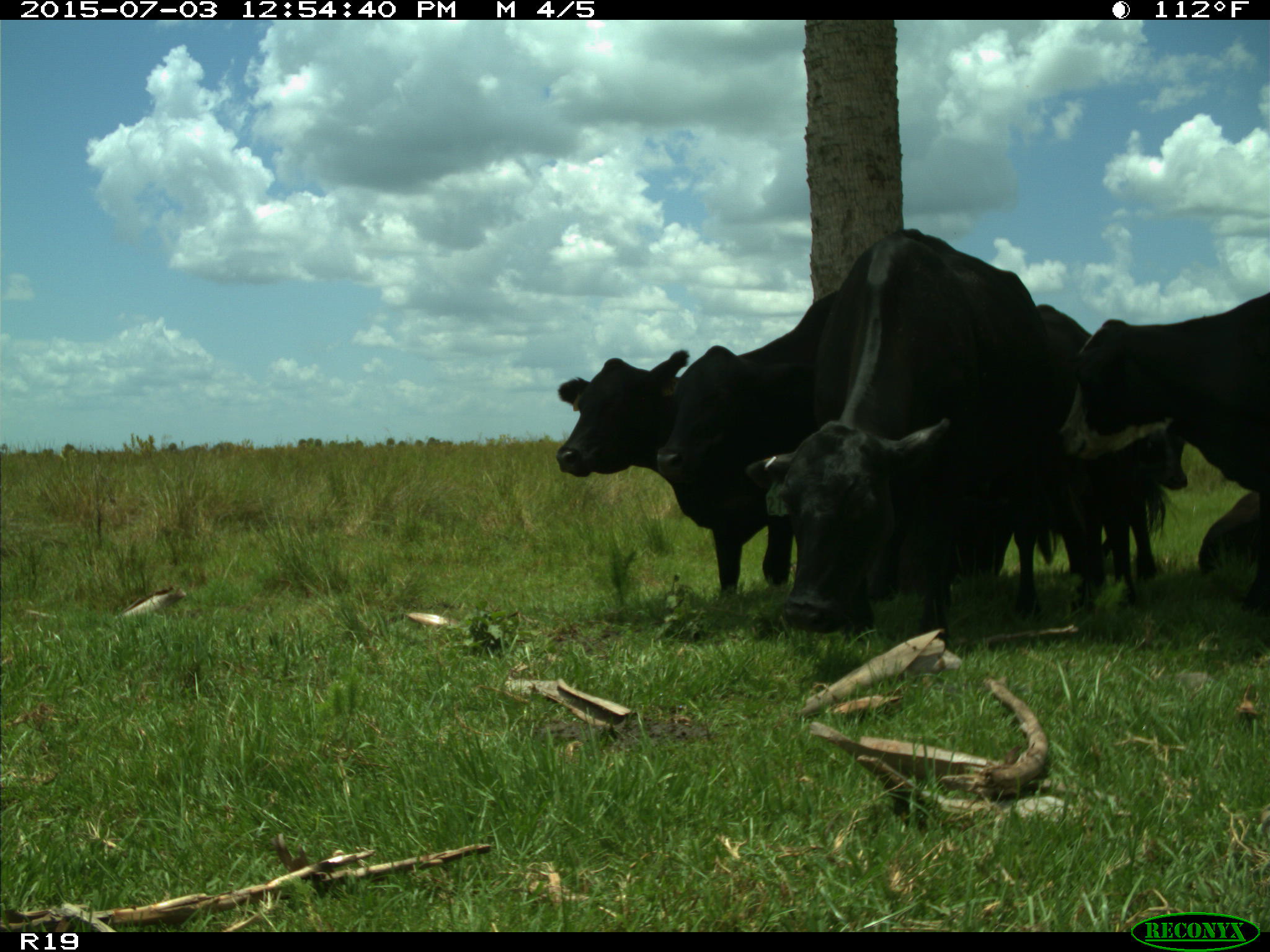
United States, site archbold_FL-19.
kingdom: Animalia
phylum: Chordata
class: Mammalia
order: Artiodactyla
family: Bovidae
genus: Bos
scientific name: Bos taurus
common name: domestic cow